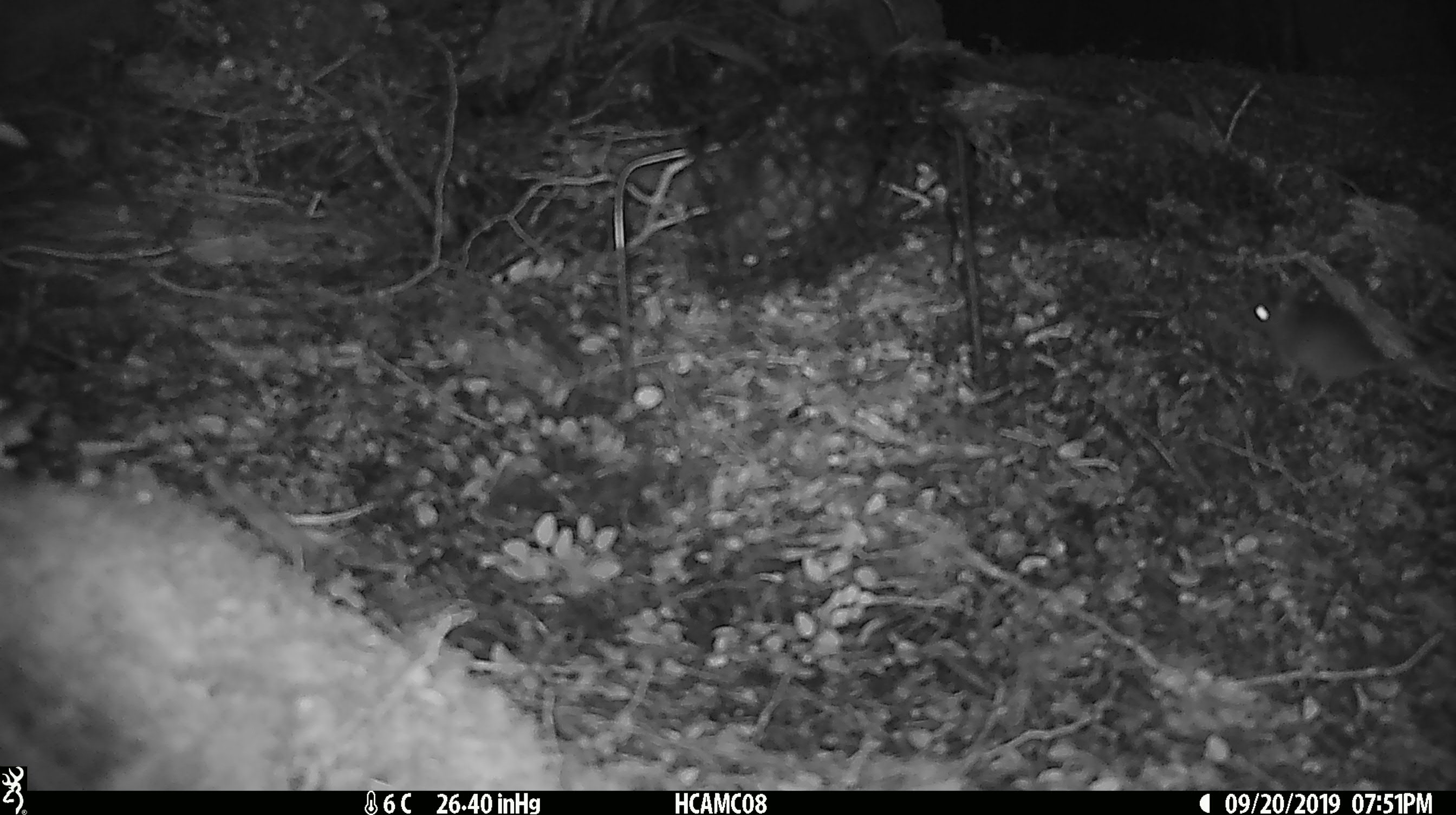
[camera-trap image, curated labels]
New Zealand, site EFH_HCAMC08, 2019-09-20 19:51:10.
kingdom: Animalia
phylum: Chordata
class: Mammalia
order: Rodentia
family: Muridae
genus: Mus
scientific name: Mus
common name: mouse